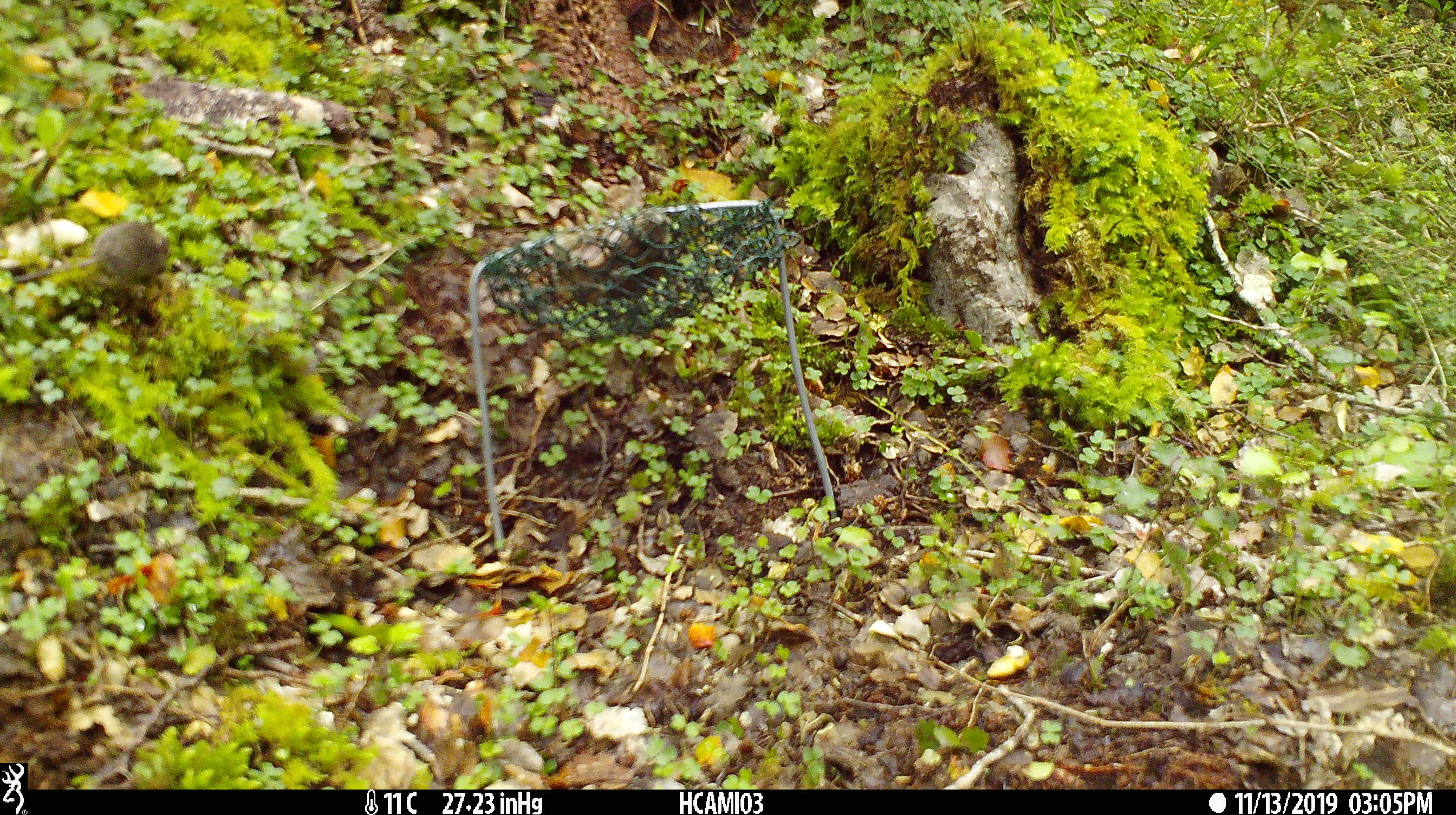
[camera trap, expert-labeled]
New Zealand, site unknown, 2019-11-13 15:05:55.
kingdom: Animalia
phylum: Chordata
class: Mammalia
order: Rodentia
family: Muridae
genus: Mus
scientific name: Mus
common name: mouse